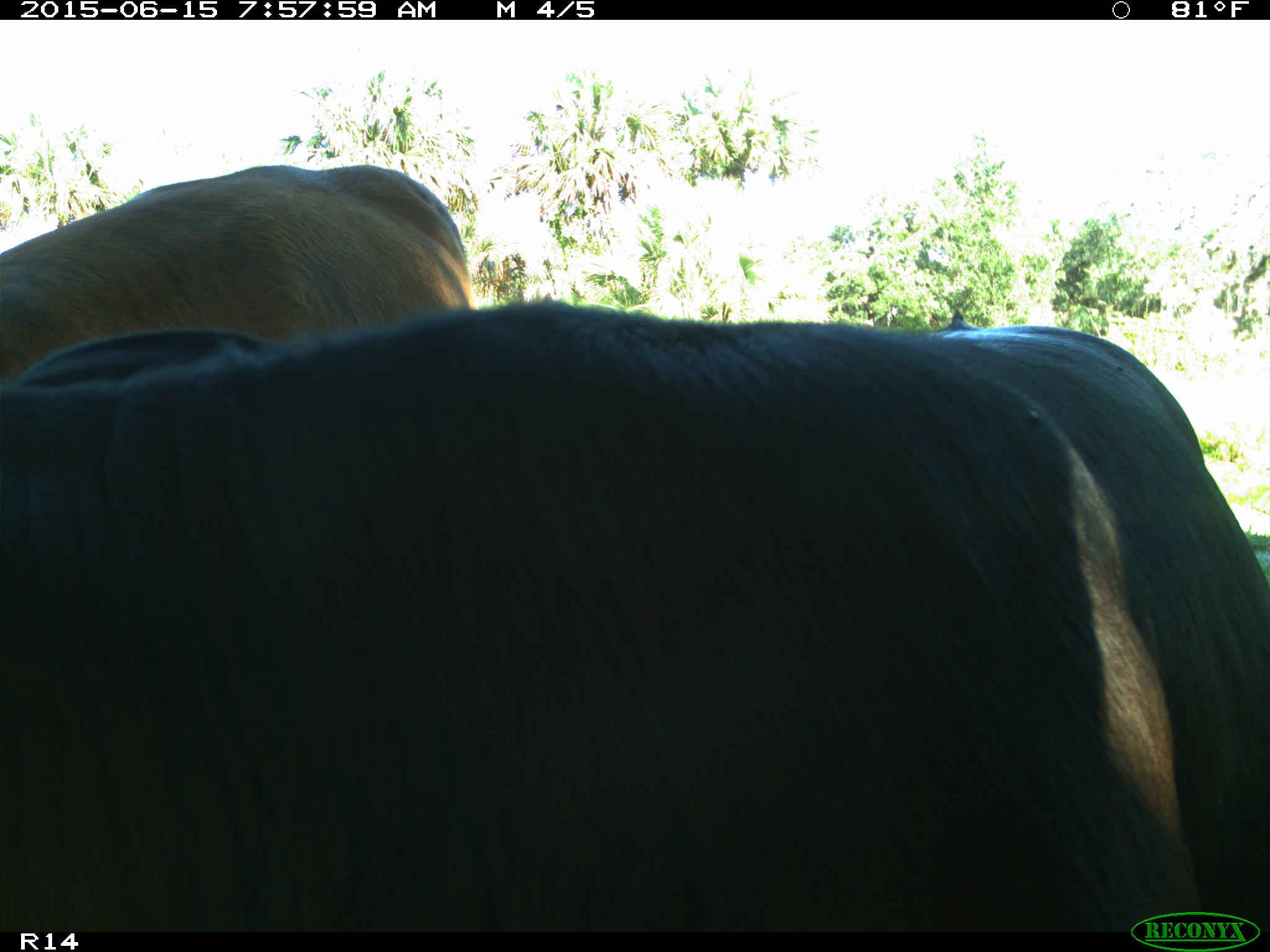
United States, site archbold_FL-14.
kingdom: Animalia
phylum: Chordata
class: Mammalia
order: Artiodactyla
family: Bovidae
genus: Bos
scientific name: Bos taurus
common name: domestic cow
Bos taurus (domestic cow).